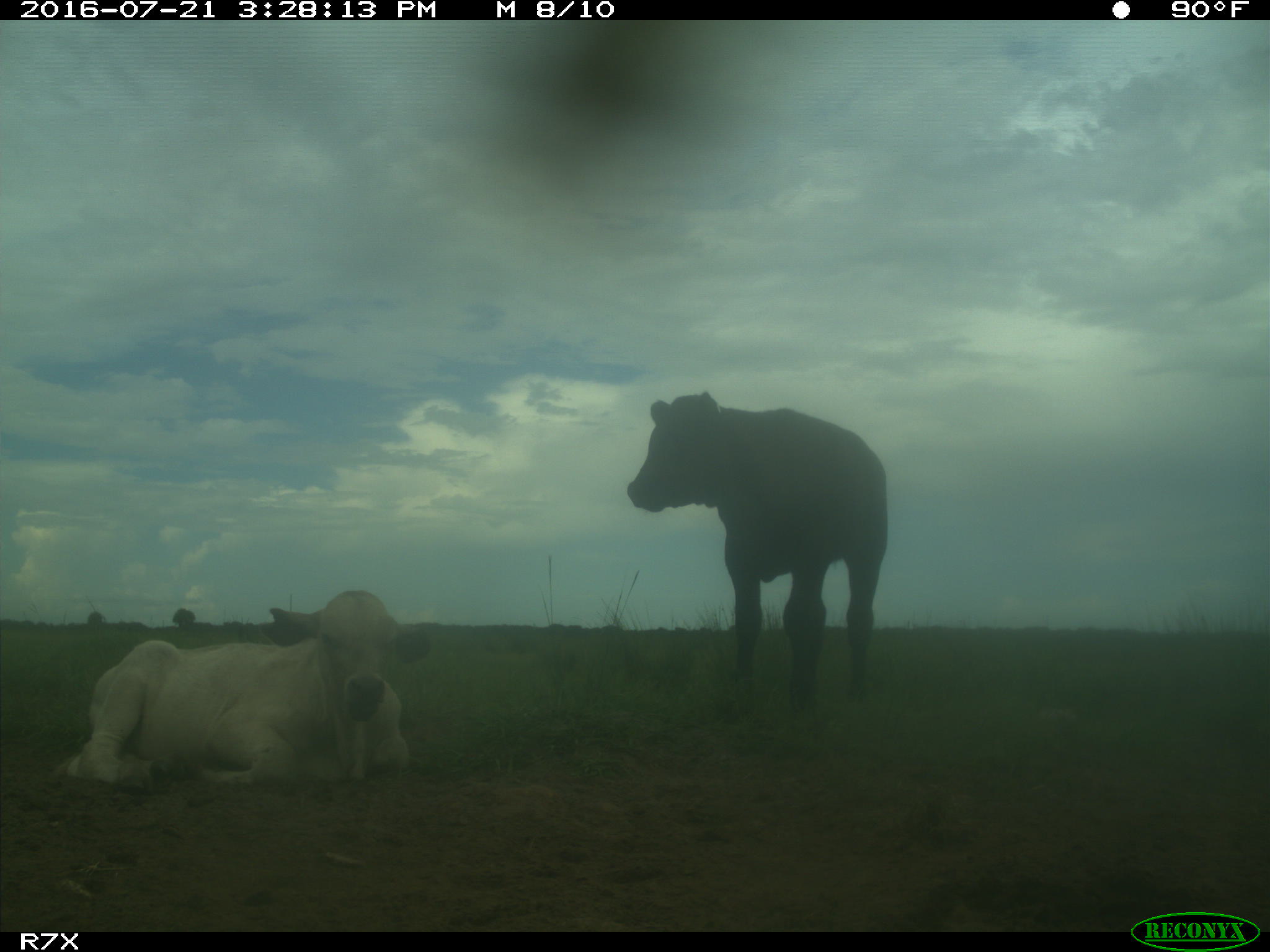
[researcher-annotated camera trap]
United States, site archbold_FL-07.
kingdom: Animalia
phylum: Chordata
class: Mammalia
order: Artiodactyla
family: Bovidae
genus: Bos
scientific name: Bos taurus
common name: domestic cow